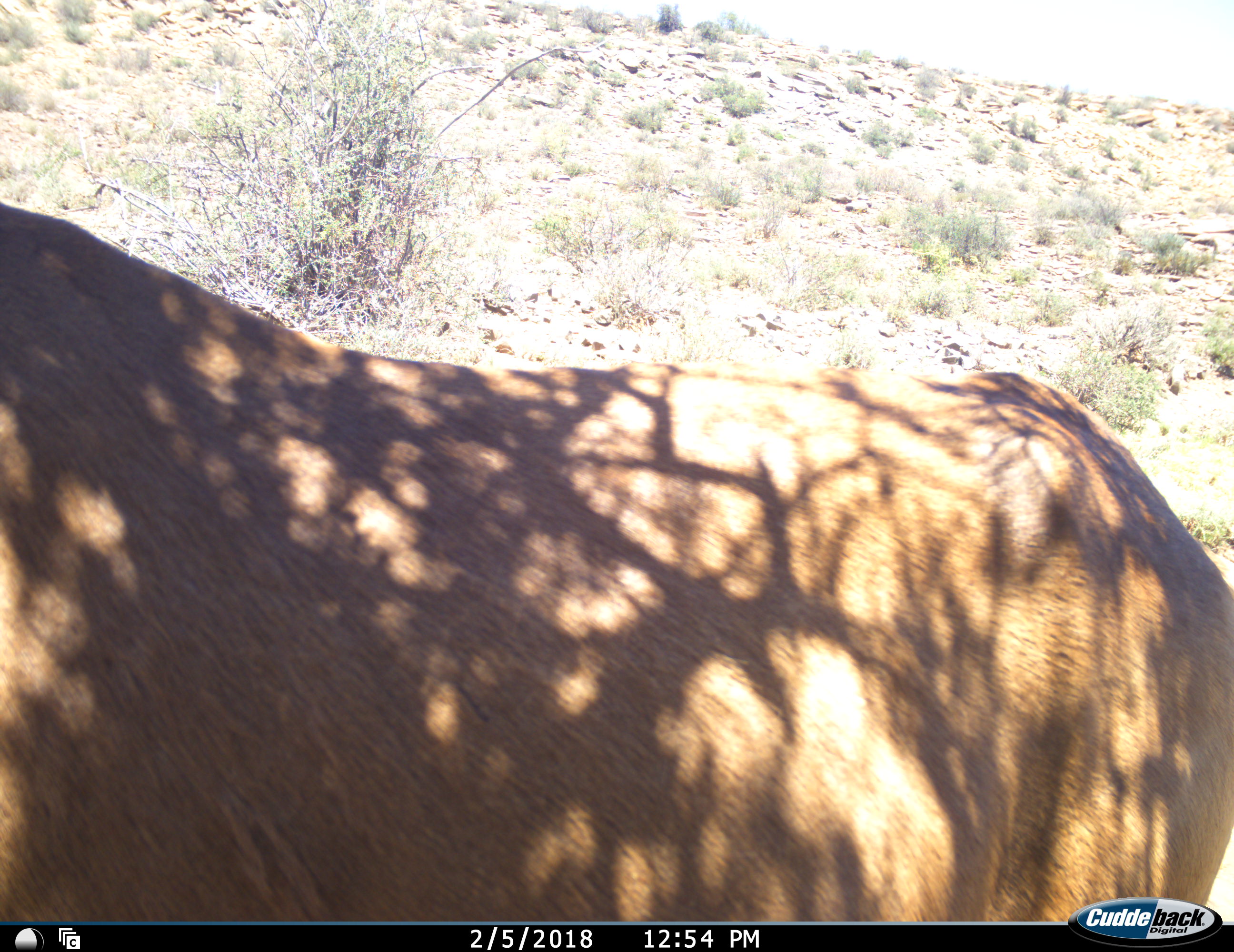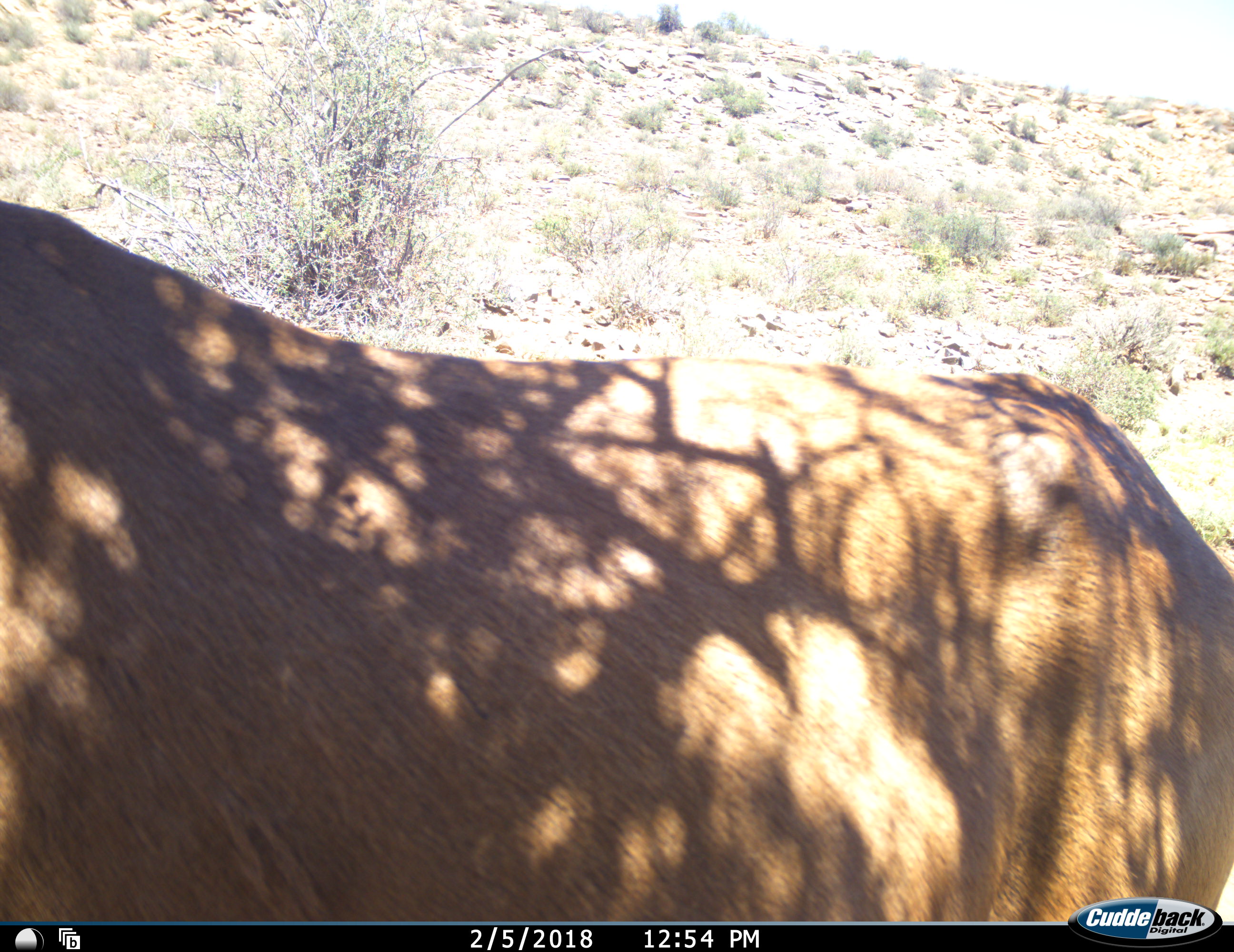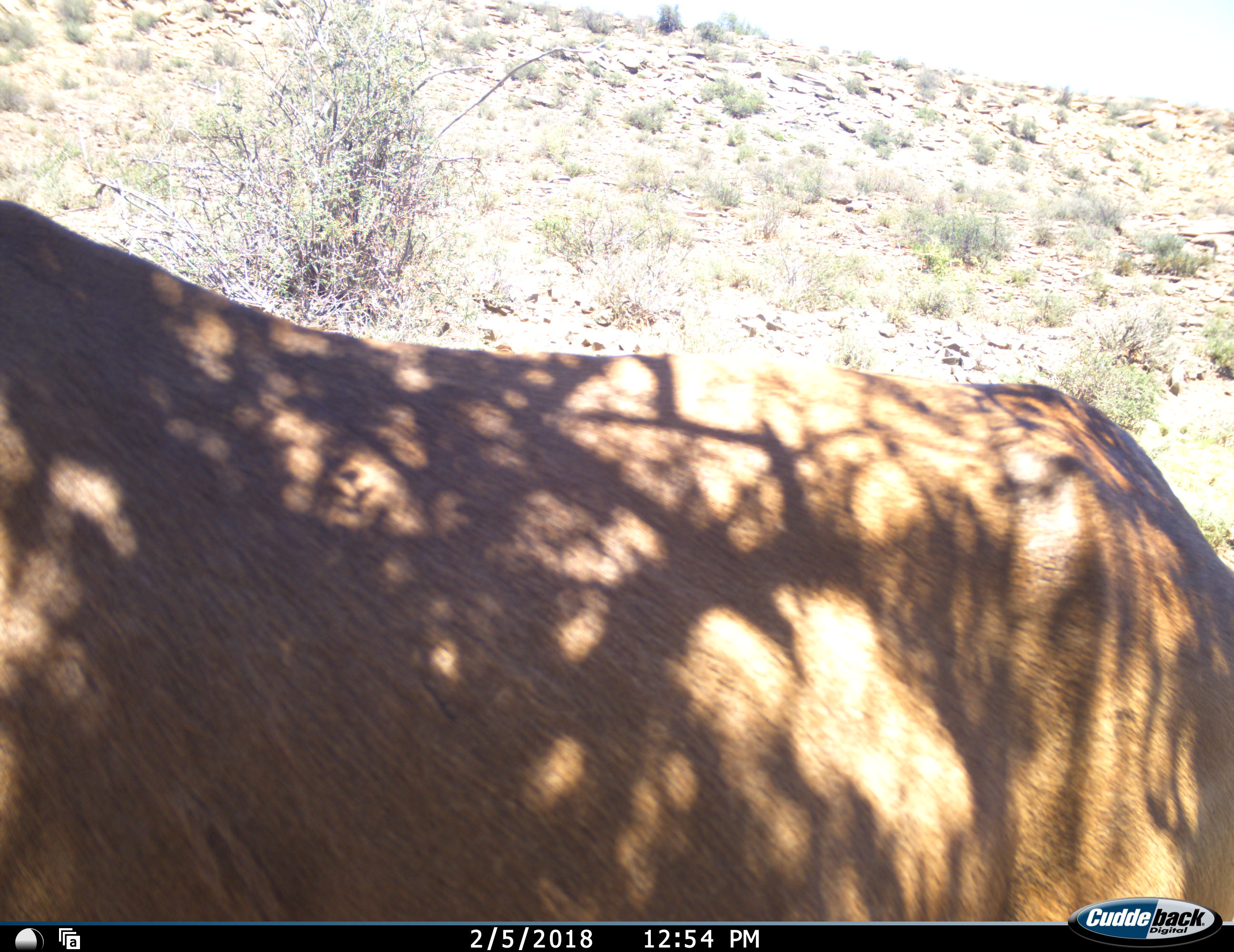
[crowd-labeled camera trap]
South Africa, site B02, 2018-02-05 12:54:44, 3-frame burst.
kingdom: Animalia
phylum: Chordata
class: Mammalia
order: Artiodactyla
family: Bovidae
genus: Alcelaphus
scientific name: Alcelaphus buselaphus caama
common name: red hartebeest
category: hartebeestred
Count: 1.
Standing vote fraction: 75%.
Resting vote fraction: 0%.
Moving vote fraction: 25%.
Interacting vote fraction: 0%.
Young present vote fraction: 0%.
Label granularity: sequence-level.